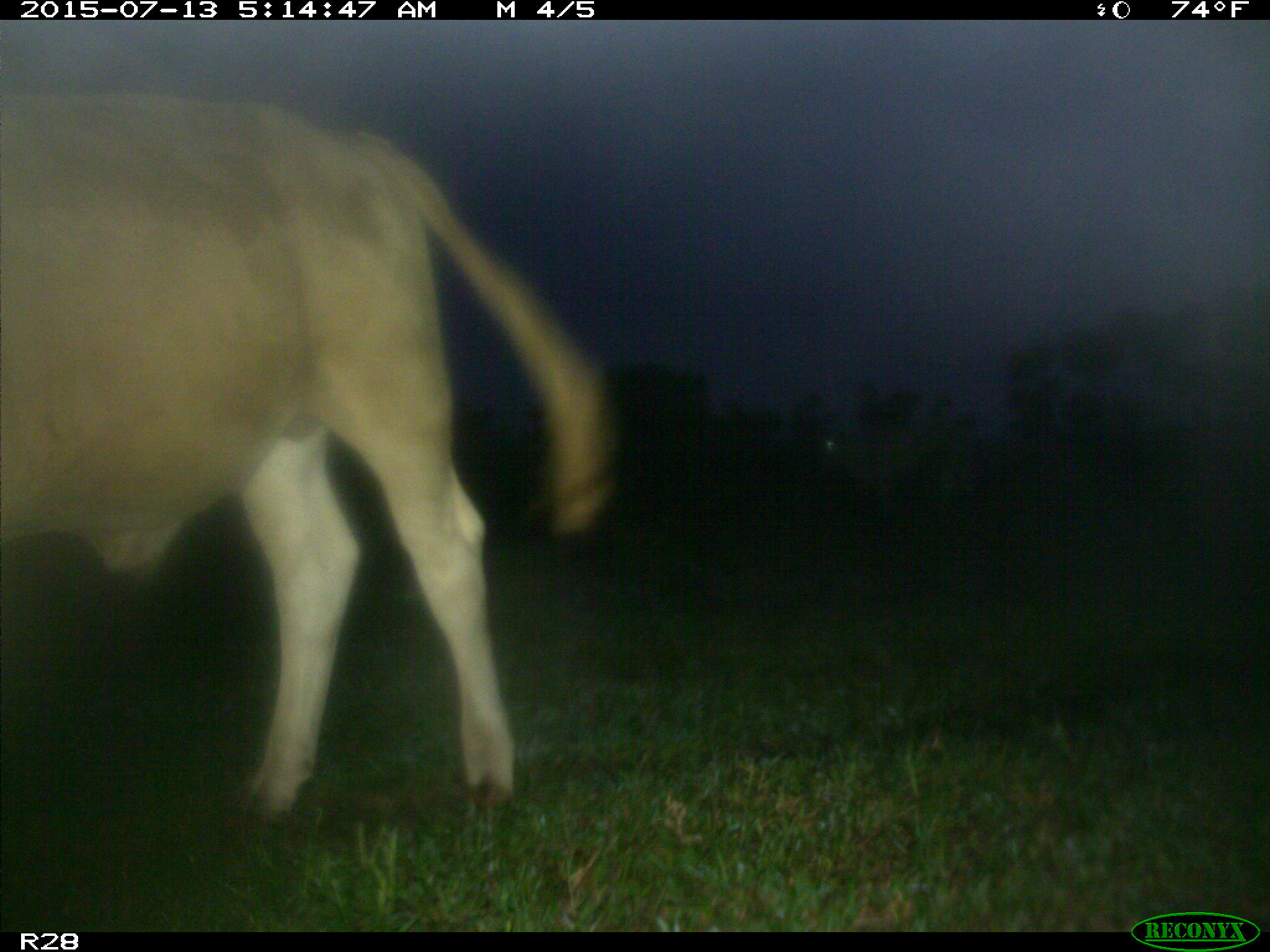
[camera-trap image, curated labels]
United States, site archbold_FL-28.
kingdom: Animalia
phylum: Chordata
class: Mammalia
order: Artiodactyla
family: Bovidae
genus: Bos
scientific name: Bos taurus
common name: domestic cow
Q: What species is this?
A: Bos taurus (domestic cow).